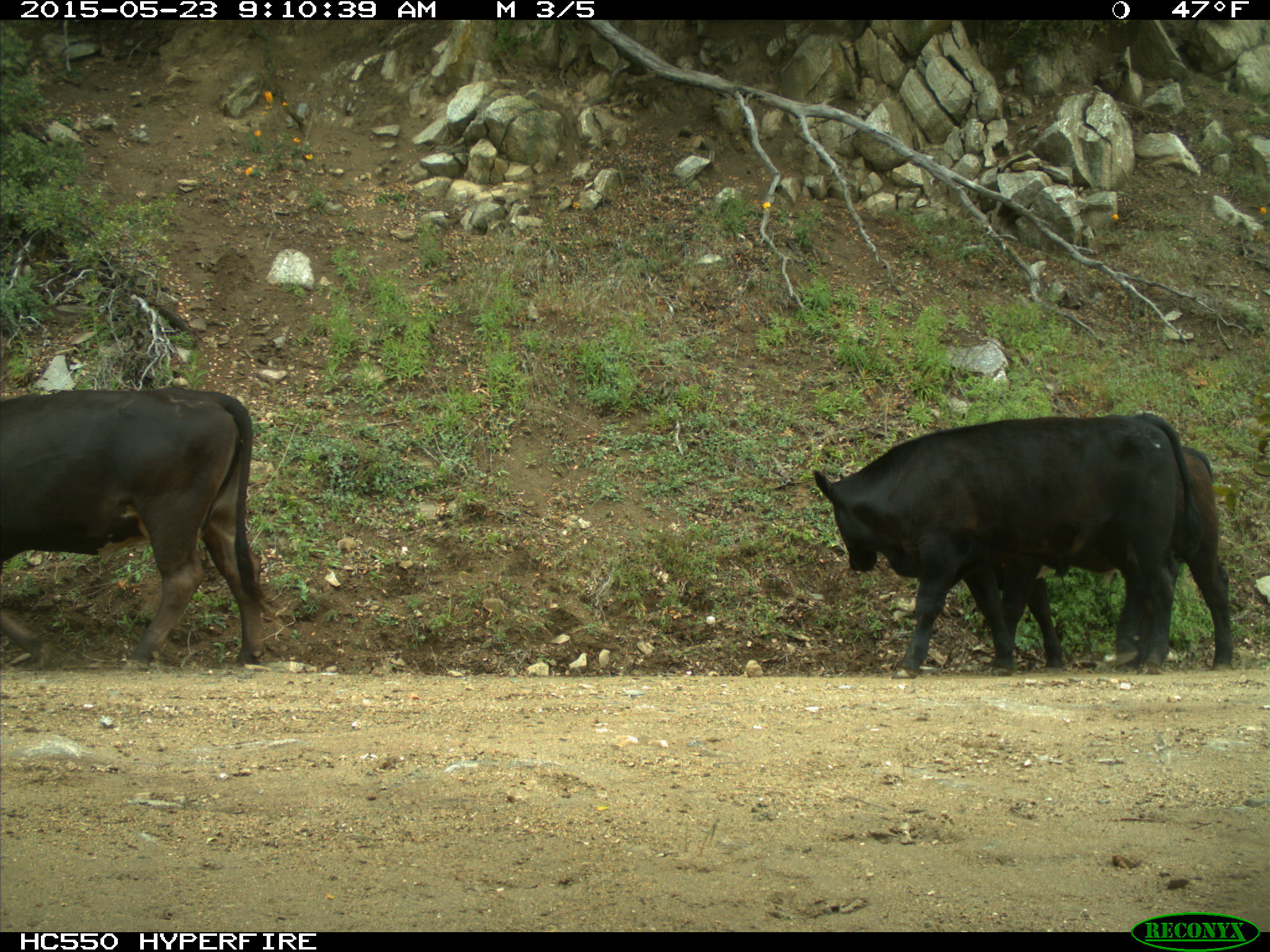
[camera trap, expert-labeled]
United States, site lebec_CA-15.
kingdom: Animalia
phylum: Chordata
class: Mammalia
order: Artiodactyla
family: Bovidae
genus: Bos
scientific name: Bos taurus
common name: domestic cow